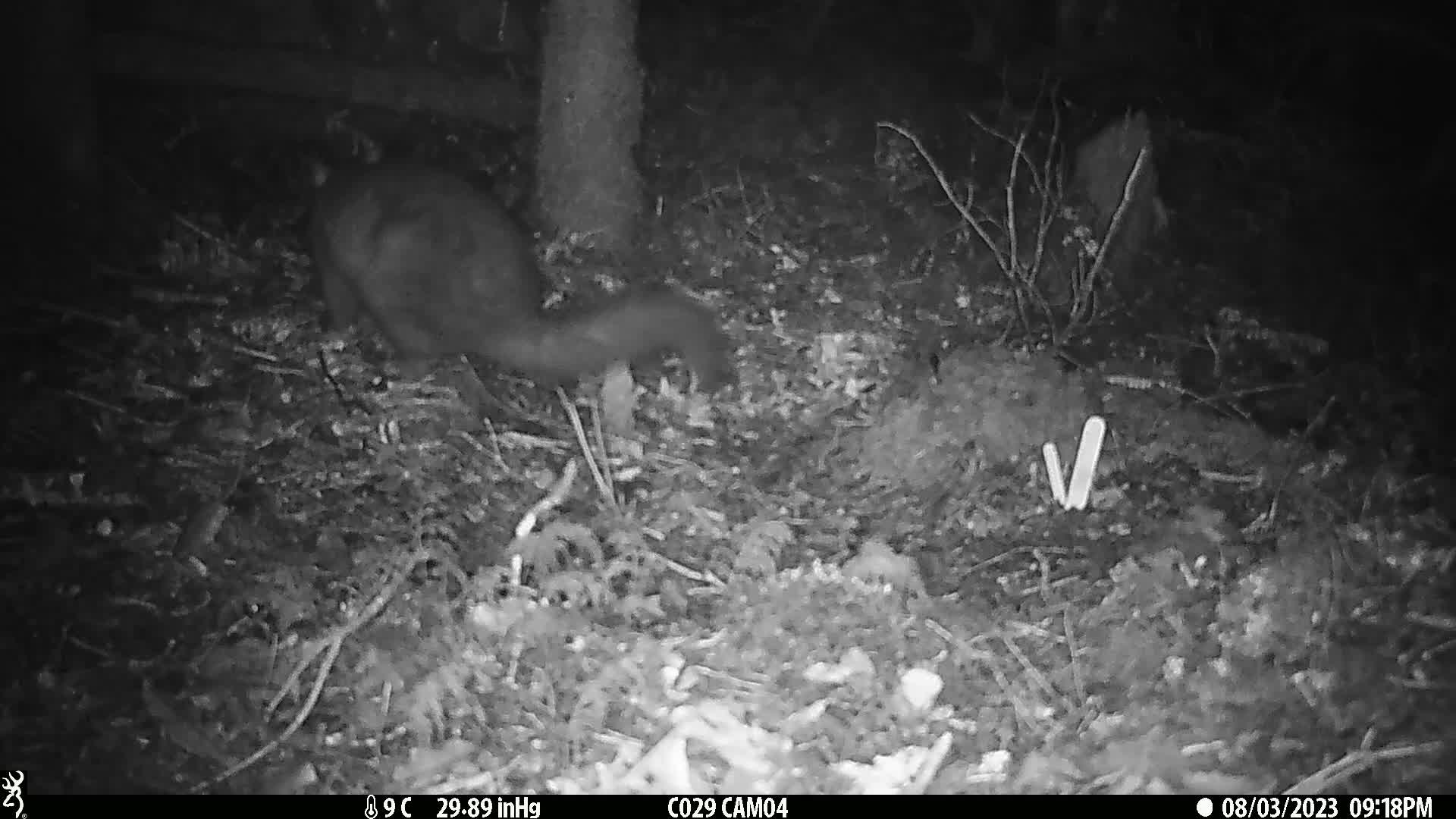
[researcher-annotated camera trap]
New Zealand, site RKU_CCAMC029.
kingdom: Animalia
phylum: Chordata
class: Mammalia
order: Diprotodontia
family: Phalangeridae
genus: Trichosurus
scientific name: Trichosurus vulpecula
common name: common brushtail possum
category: possum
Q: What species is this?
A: Possum (common brushtail possum) (Trichosurus vulpecula).